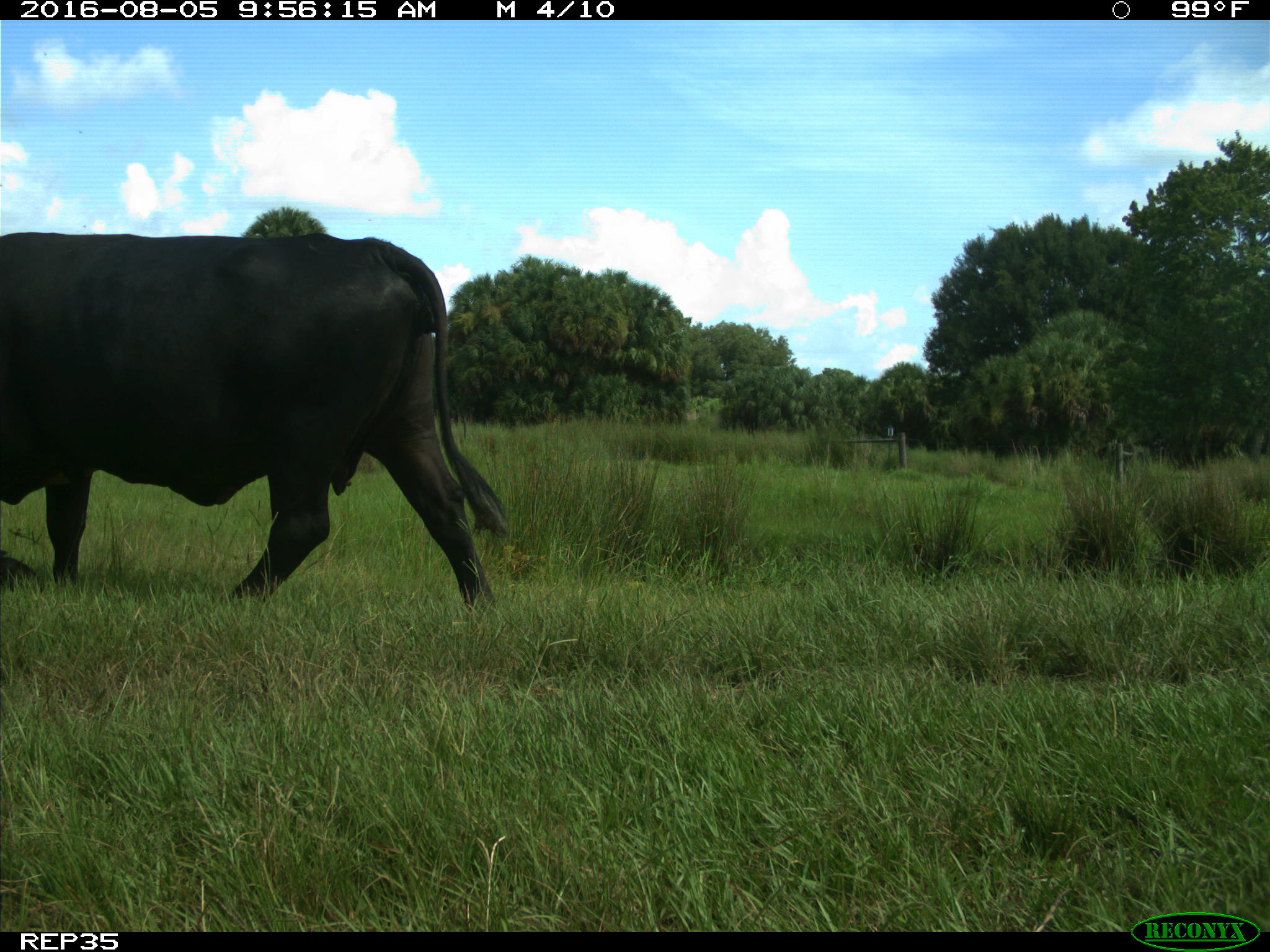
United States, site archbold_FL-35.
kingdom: Animalia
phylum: Chordata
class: Mammalia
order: Artiodactyla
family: Bovidae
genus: Bos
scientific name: Bos taurus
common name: domestic cow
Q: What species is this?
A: Bos taurus (domestic cow).